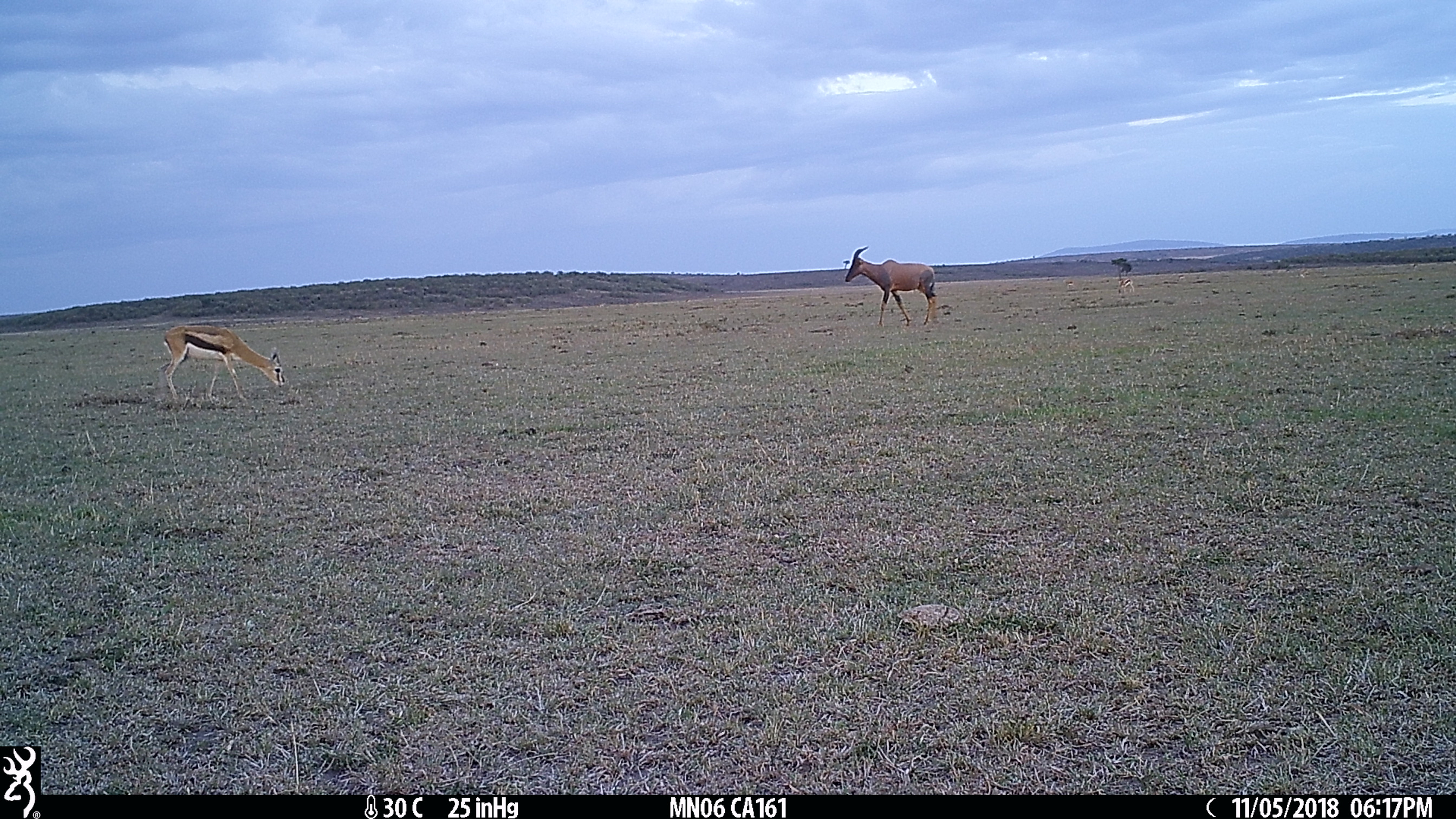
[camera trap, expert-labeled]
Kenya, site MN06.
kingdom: Animalia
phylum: Chordata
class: Mammalia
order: Artiodactyla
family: Bovidae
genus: Damaliscus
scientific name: Damaliscus lunatus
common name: topi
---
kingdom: Animalia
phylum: Chordata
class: Mammalia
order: Artiodactyla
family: Bovidae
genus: Eudorcas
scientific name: Eudorcas thomsonii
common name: thomon's gazelle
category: gazelle thomsons